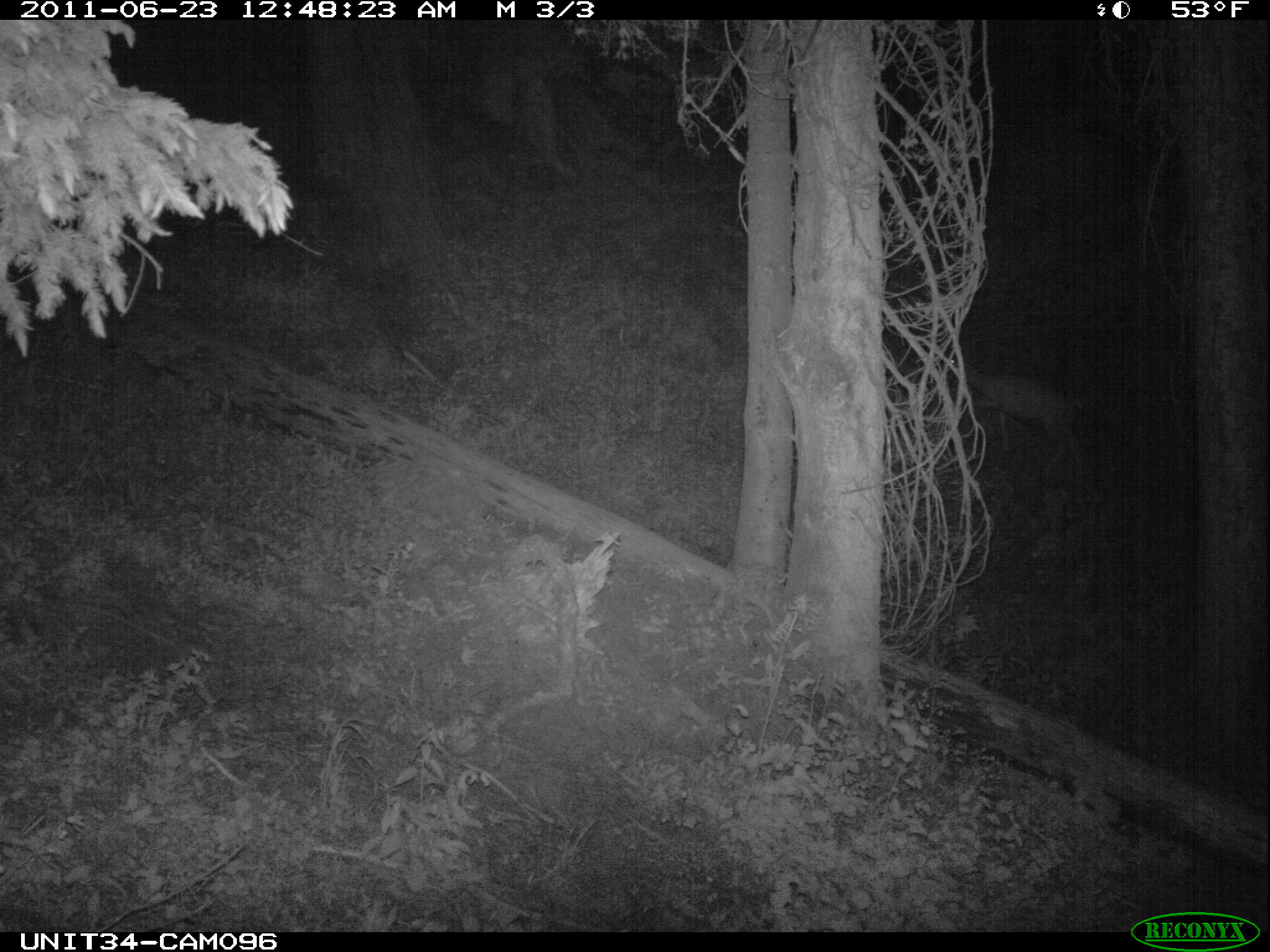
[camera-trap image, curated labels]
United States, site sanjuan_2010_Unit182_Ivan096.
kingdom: Animalia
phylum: Chordata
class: Mammalia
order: Artiodactyla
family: Cervidae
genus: Odocoileus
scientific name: Odocoileus hemionus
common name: mule deer